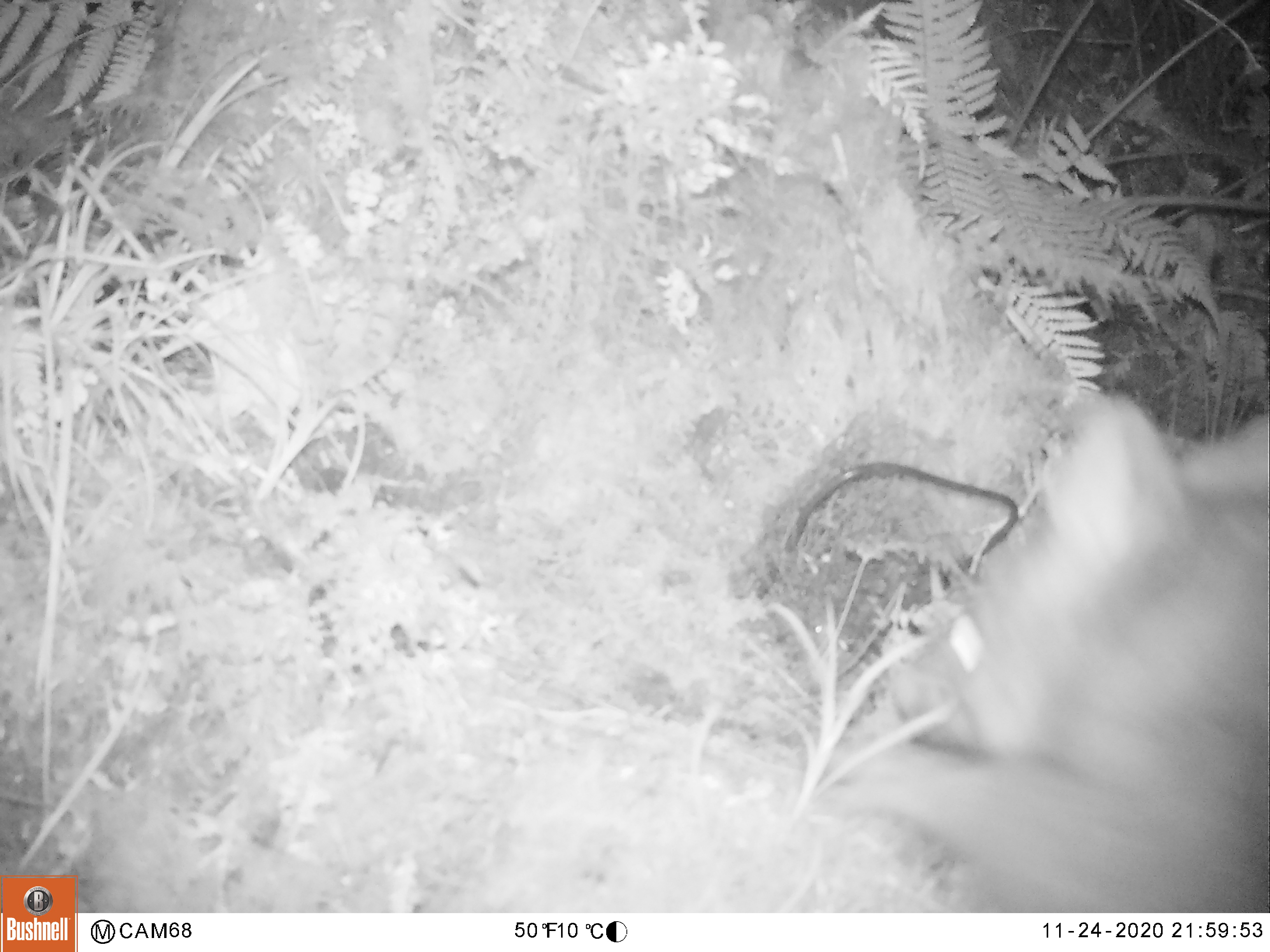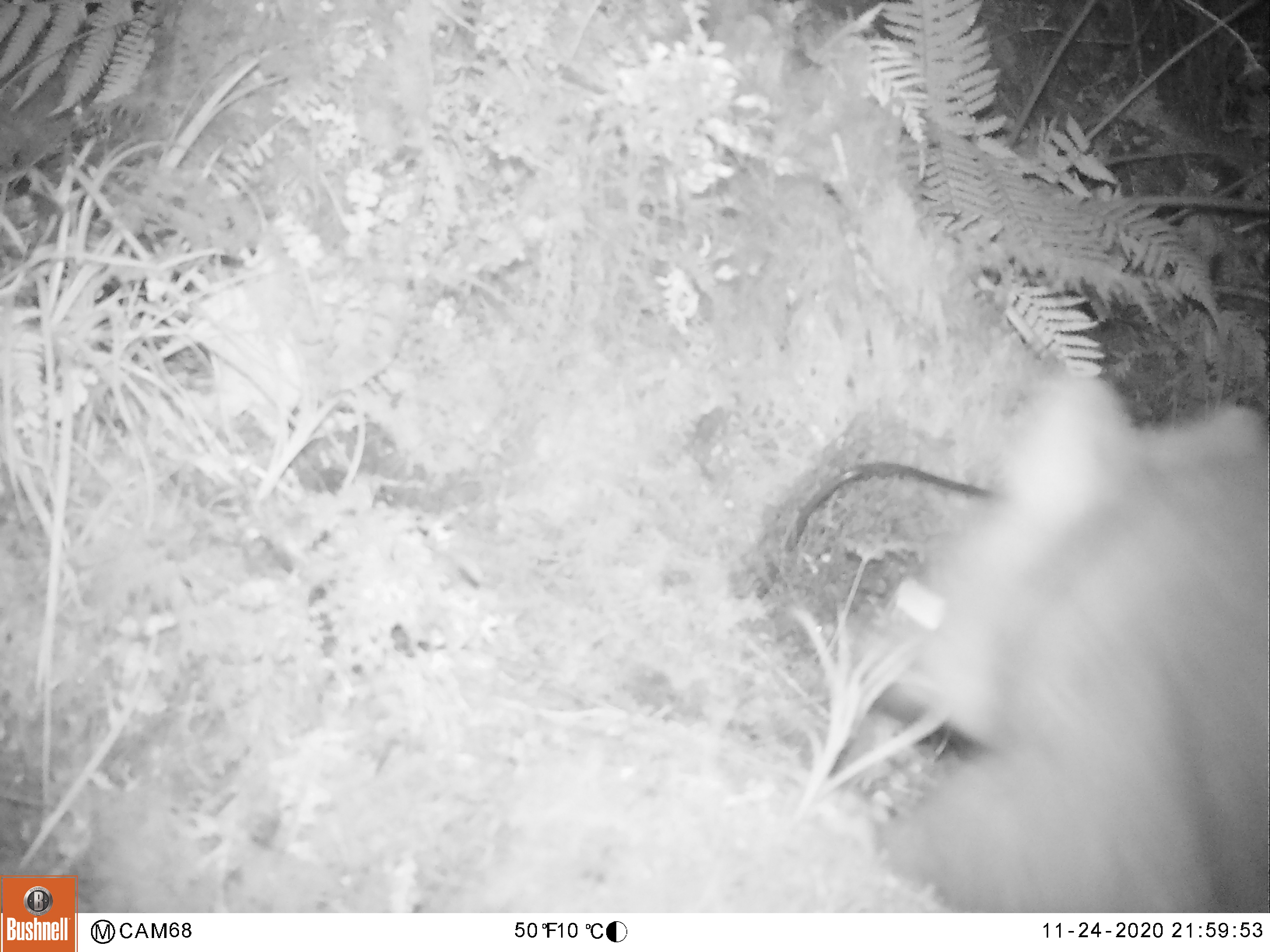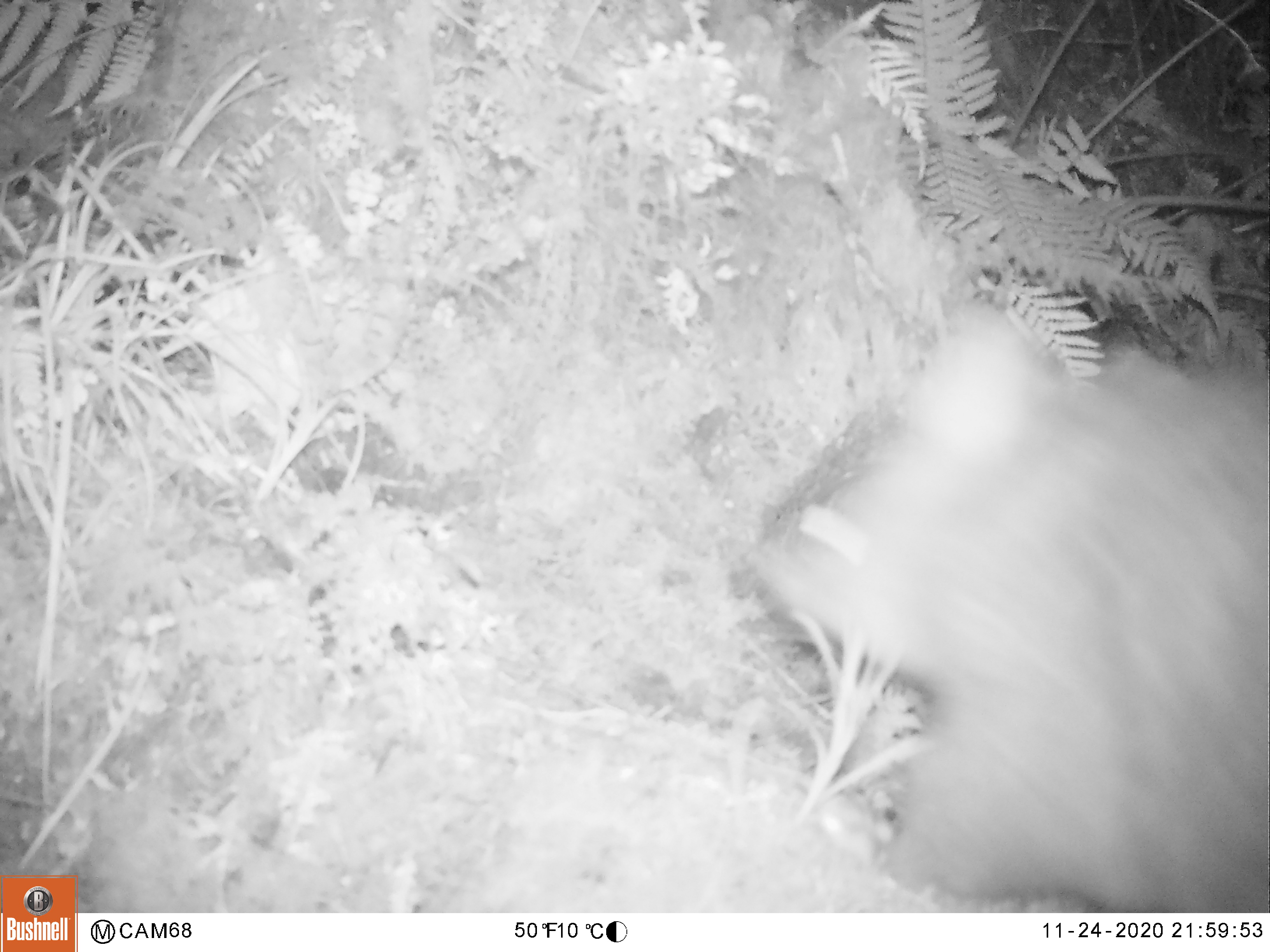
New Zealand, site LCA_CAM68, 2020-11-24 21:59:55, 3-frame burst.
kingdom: Animalia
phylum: Chordata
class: Mammalia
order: Diprotodontia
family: Phalangeridae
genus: Trichosurus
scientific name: Trichosurus vulpecula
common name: common brushtail possum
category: possum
Possum (common brushtail possum) (Trichosurus vulpecula).